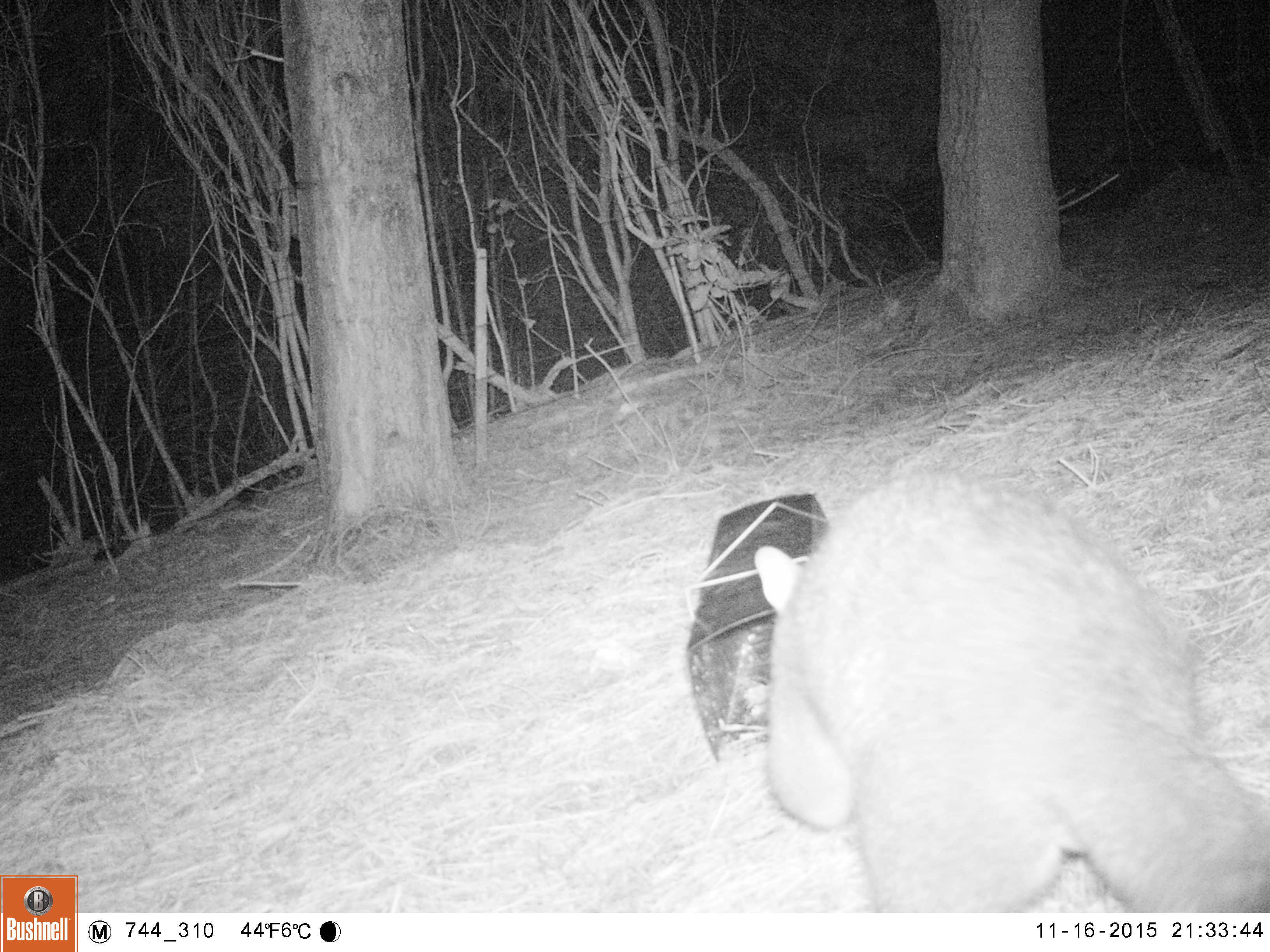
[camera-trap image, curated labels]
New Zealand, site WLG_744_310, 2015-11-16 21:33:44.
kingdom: Animalia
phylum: Chordata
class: Mammalia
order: Diprotodontia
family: Phalangeridae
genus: Trichosurus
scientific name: Trichosurus vulpecula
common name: common brushtail possum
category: possum